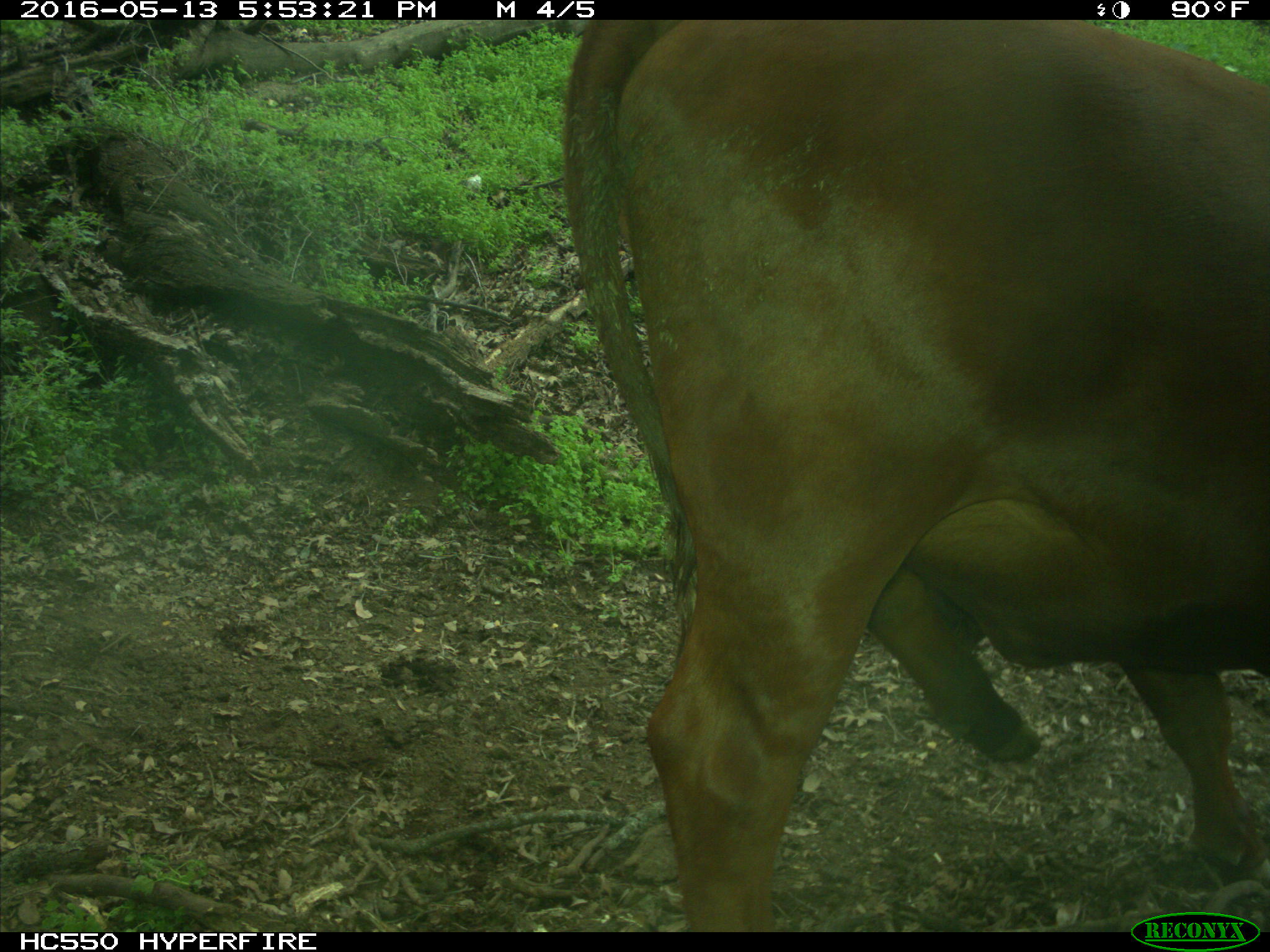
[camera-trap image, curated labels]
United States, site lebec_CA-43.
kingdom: Animalia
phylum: Chordata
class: Mammalia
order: Artiodactyla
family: Bovidae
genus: Bos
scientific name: Bos taurus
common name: domestic cow